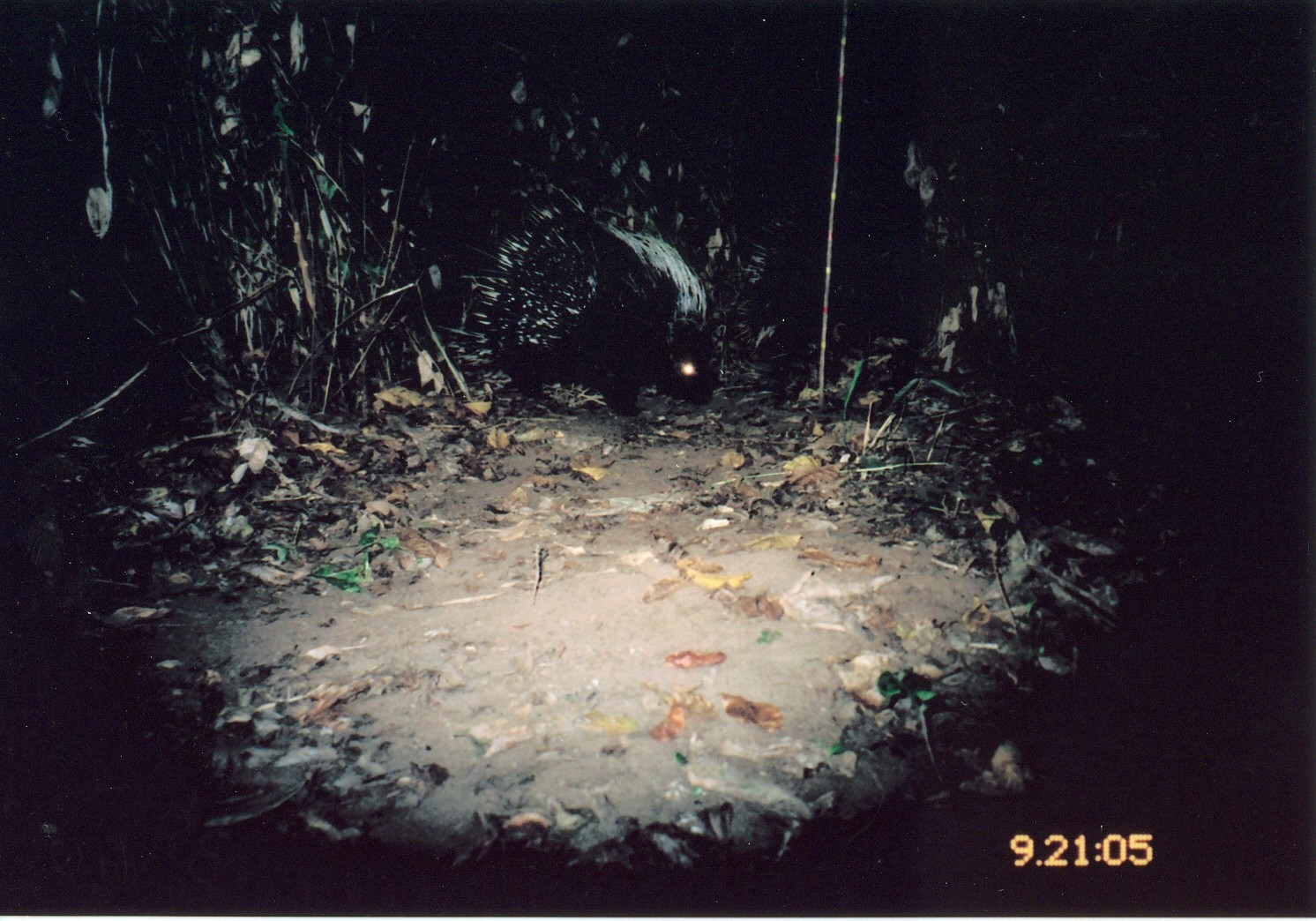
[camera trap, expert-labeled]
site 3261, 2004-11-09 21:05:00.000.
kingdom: Animalia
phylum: Chordata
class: Mammalia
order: Rodentia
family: Hystricidae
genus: Hystrix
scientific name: Hystrix africaeaustralis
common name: cape porcupine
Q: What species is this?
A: Hystrix africaeaustralis (cape porcupine).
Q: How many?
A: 1.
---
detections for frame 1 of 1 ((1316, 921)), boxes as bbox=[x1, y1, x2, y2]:
hystrix africaeaustralis: bbox=[442, 181, 723, 420]